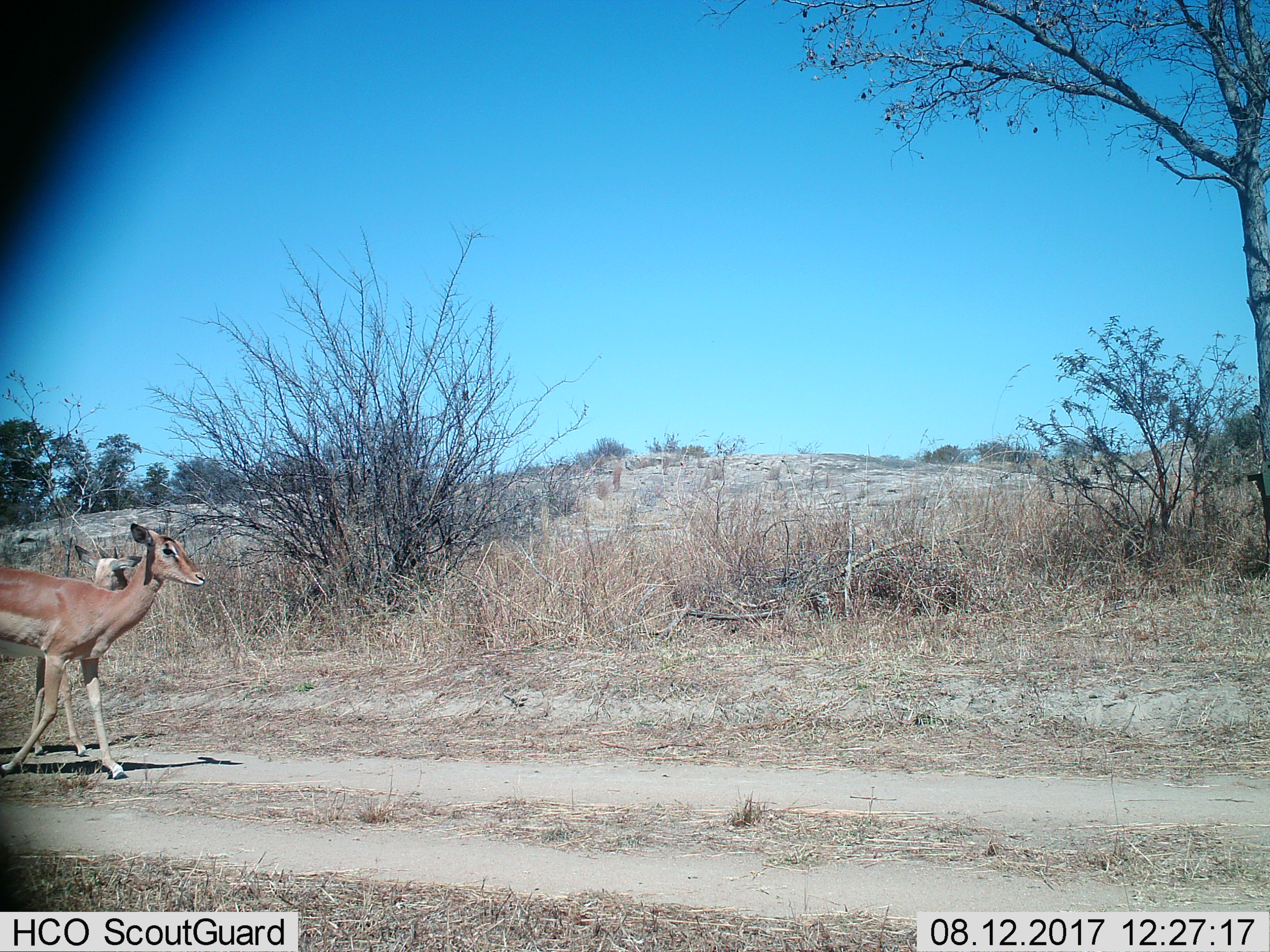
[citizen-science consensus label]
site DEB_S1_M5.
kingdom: Animalia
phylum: Chordata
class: Mammalia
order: Artiodactyla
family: Bovidae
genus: Aepyceros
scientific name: Aepyceros melampus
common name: impala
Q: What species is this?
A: Impala (Aepyceros melampus).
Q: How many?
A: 2.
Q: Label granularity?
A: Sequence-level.